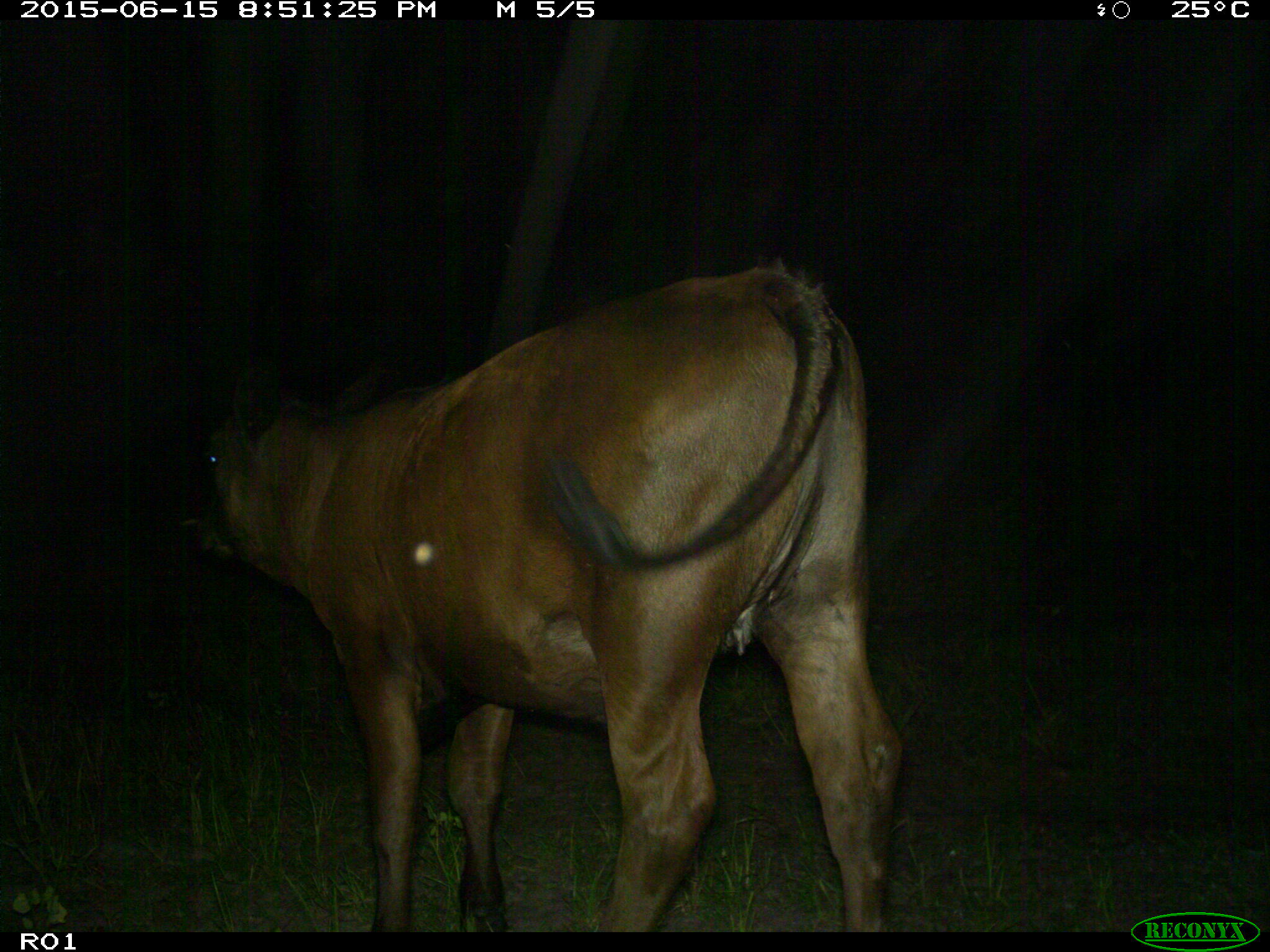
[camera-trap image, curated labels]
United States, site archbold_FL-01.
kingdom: Animalia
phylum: Chordata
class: Mammalia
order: Artiodactyla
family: Bovidae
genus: Bos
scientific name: Bos taurus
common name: domestic cow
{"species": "Bos taurus (domestic cow)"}